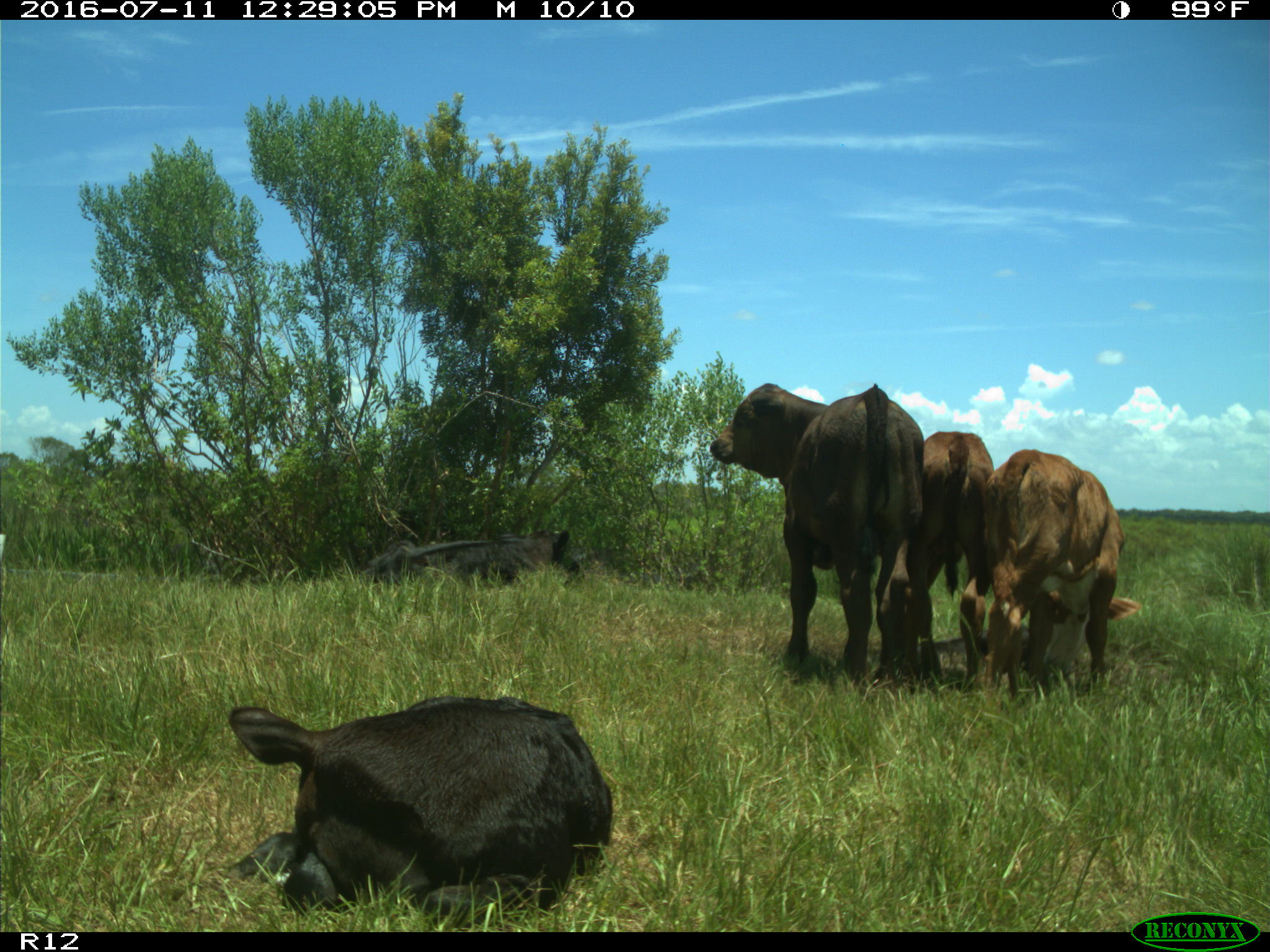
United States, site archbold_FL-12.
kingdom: Animalia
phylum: Chordata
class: Mammalia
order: Artiodactyla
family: Bovidae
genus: Bos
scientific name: Bos taurus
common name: domestic cow